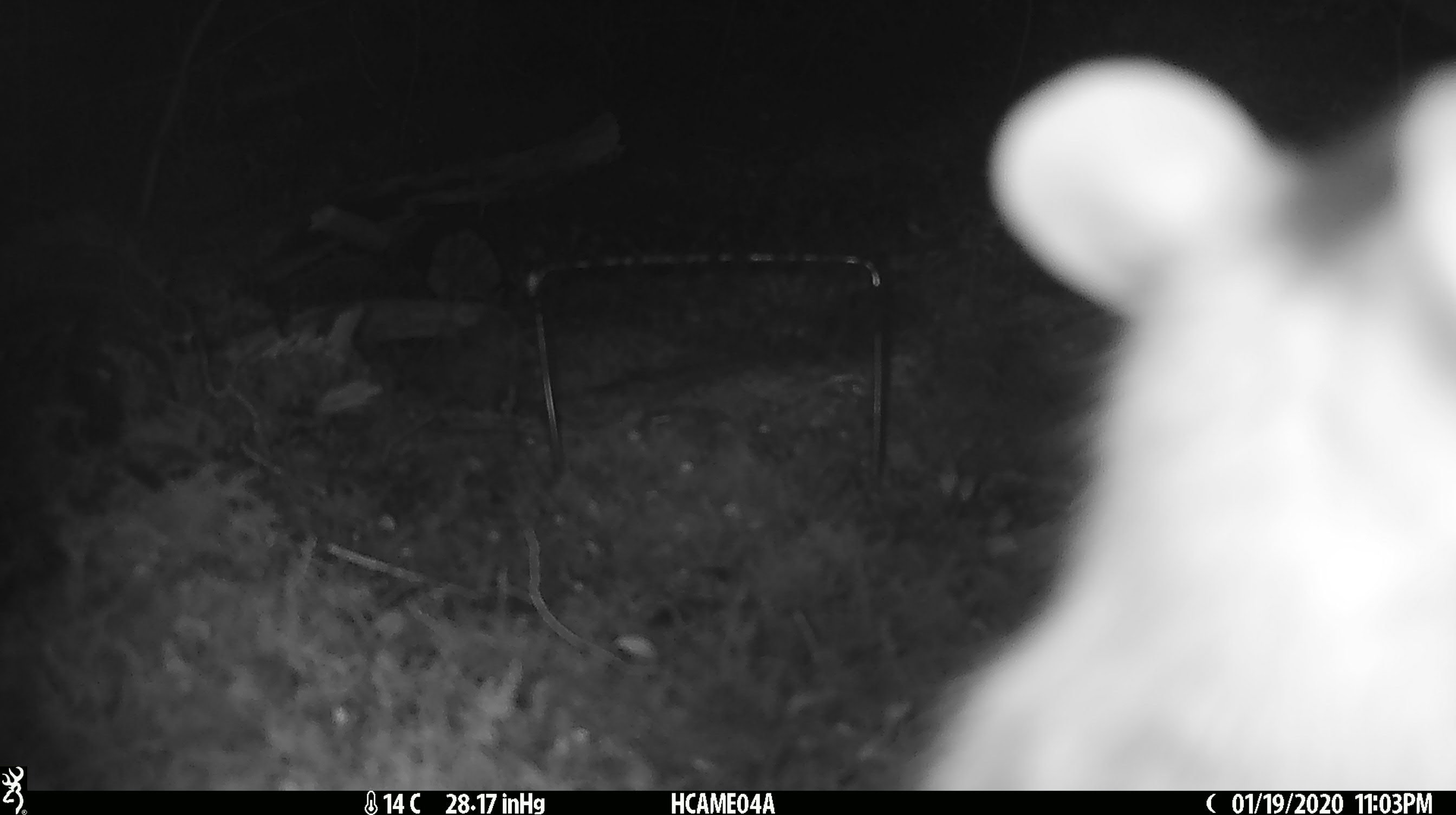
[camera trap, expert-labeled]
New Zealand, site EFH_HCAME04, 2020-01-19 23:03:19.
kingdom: Animalia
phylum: Chordata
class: Mammalia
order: Rodentia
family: Muridae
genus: Rattus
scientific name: Rattus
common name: rat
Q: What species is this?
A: Rat (Rattus).